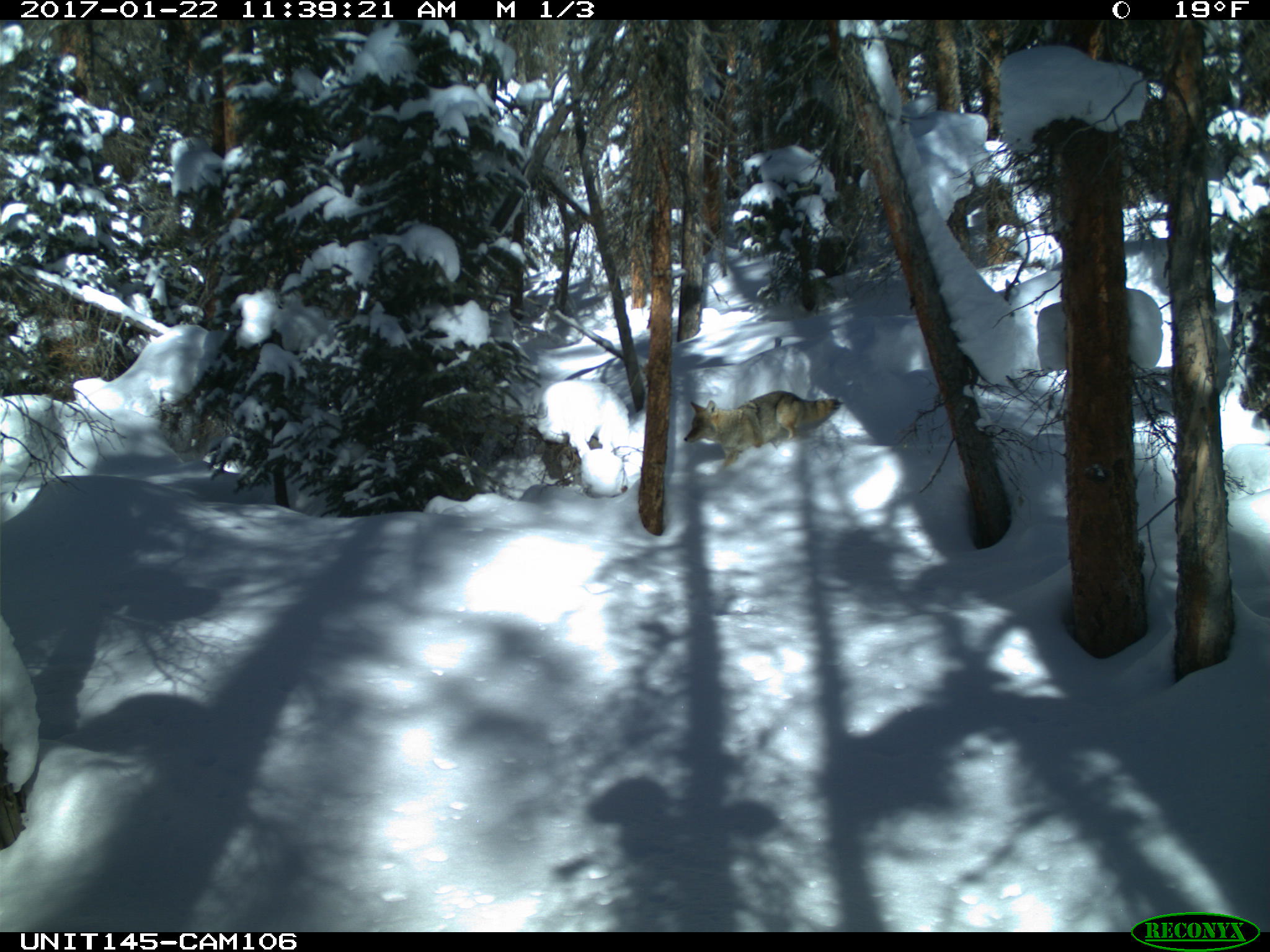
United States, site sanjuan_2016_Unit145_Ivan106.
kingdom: Animalia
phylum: Chordata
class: Mammalia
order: Carnivora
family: Canidae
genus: Canis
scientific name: Canis latrans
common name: coyote